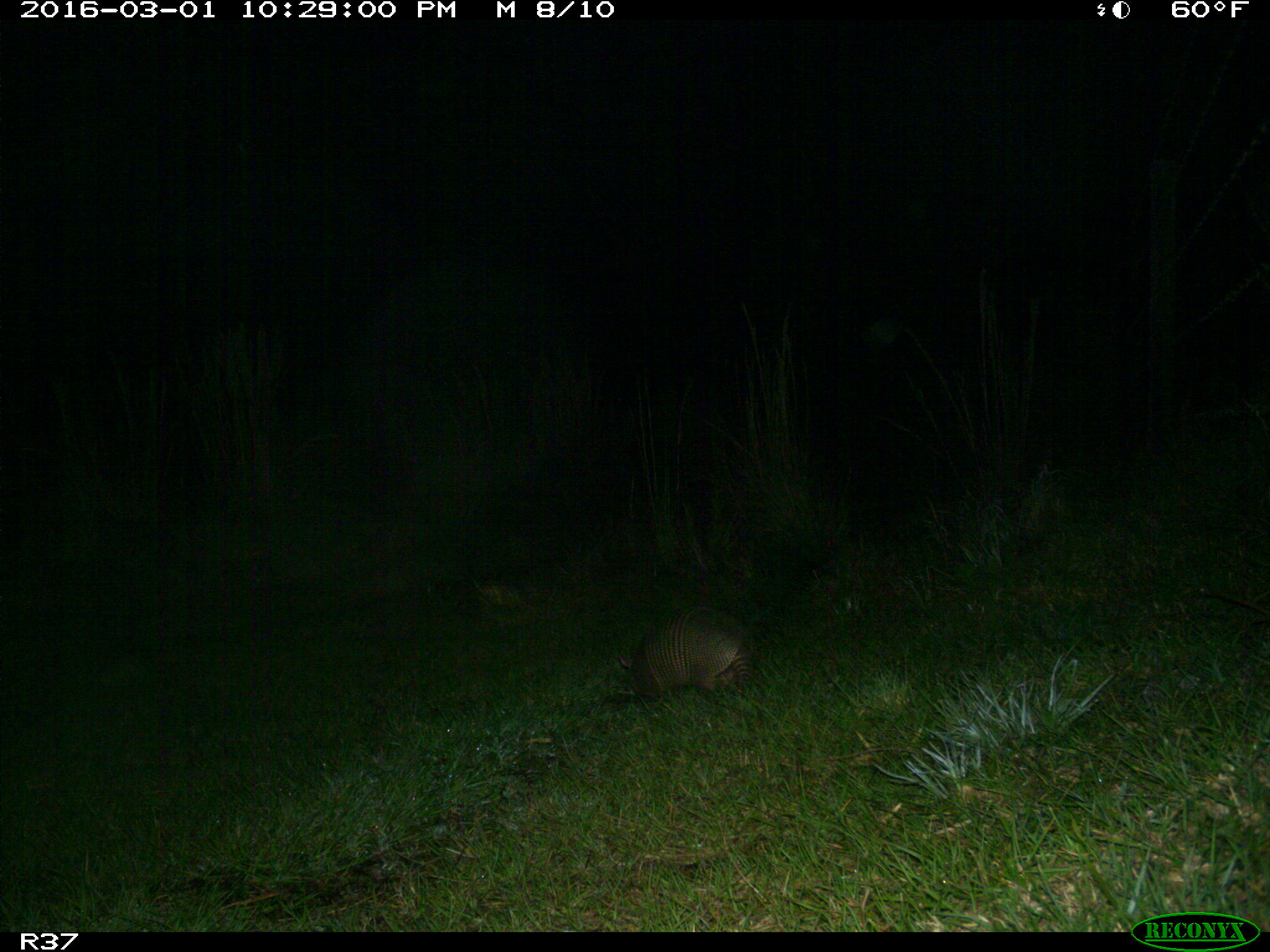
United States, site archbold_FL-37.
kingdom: Animalia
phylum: Chordata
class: Mammalia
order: Cingulata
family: Dasypodidae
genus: Dasypus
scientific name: Dasypus novemcinctus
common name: nine-banded armadillo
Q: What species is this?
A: Dasypus novemcinctus (nine-banded armadillo).